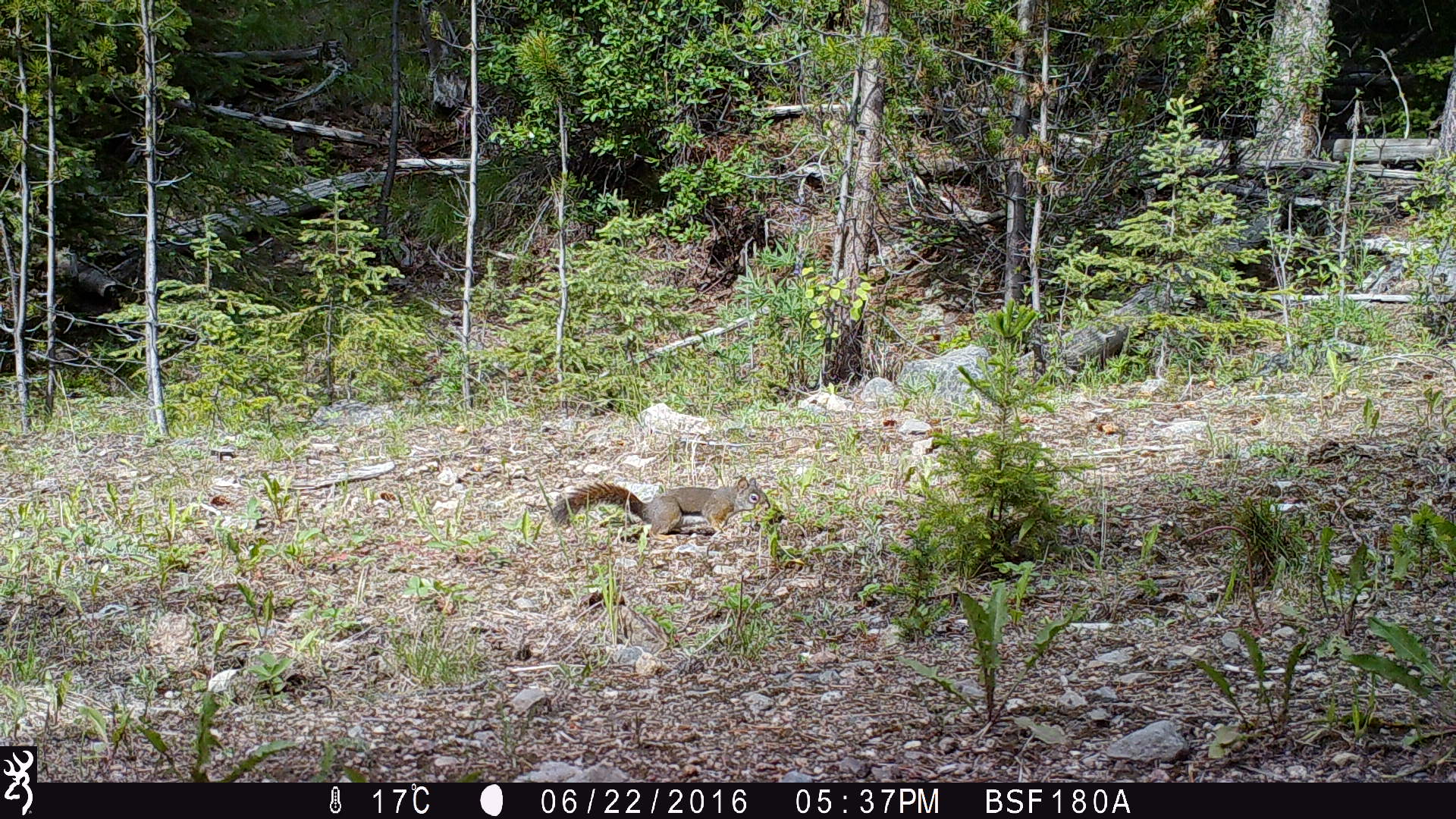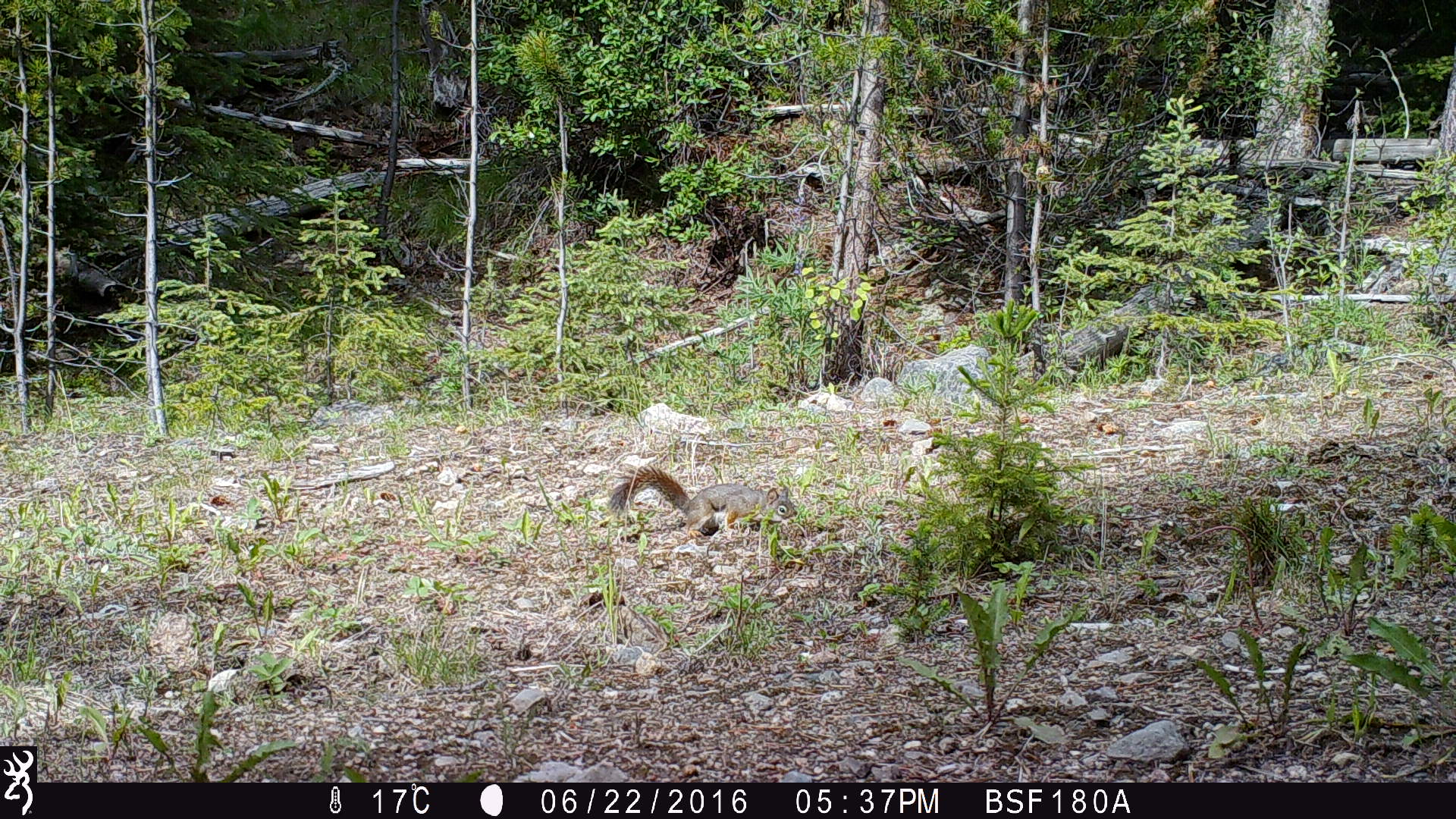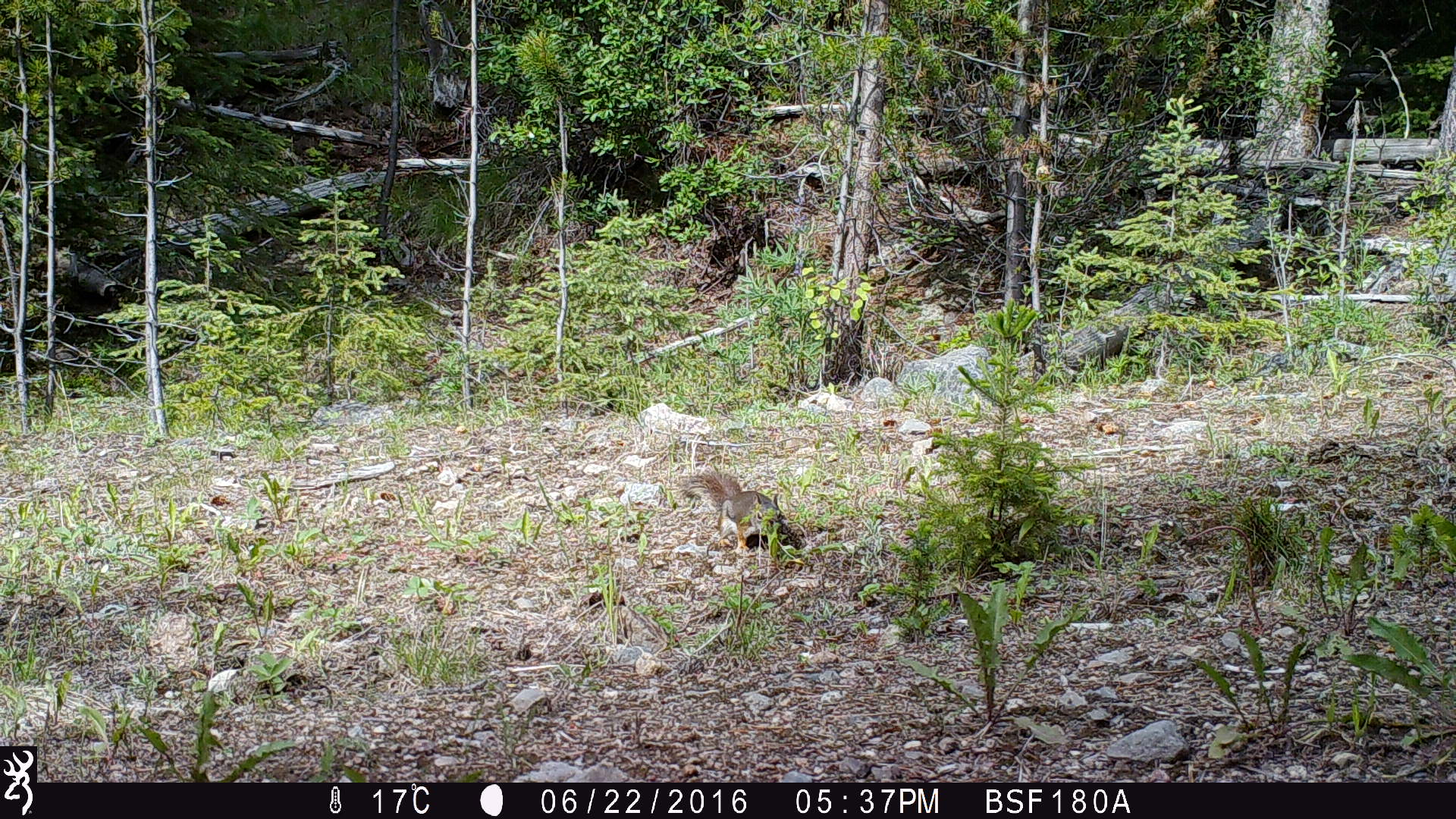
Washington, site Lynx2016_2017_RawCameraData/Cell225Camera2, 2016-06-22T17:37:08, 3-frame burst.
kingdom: Animalia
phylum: Chordata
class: Mammalia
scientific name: Mammalia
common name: small mammal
Small mammal (Mammalia). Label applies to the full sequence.